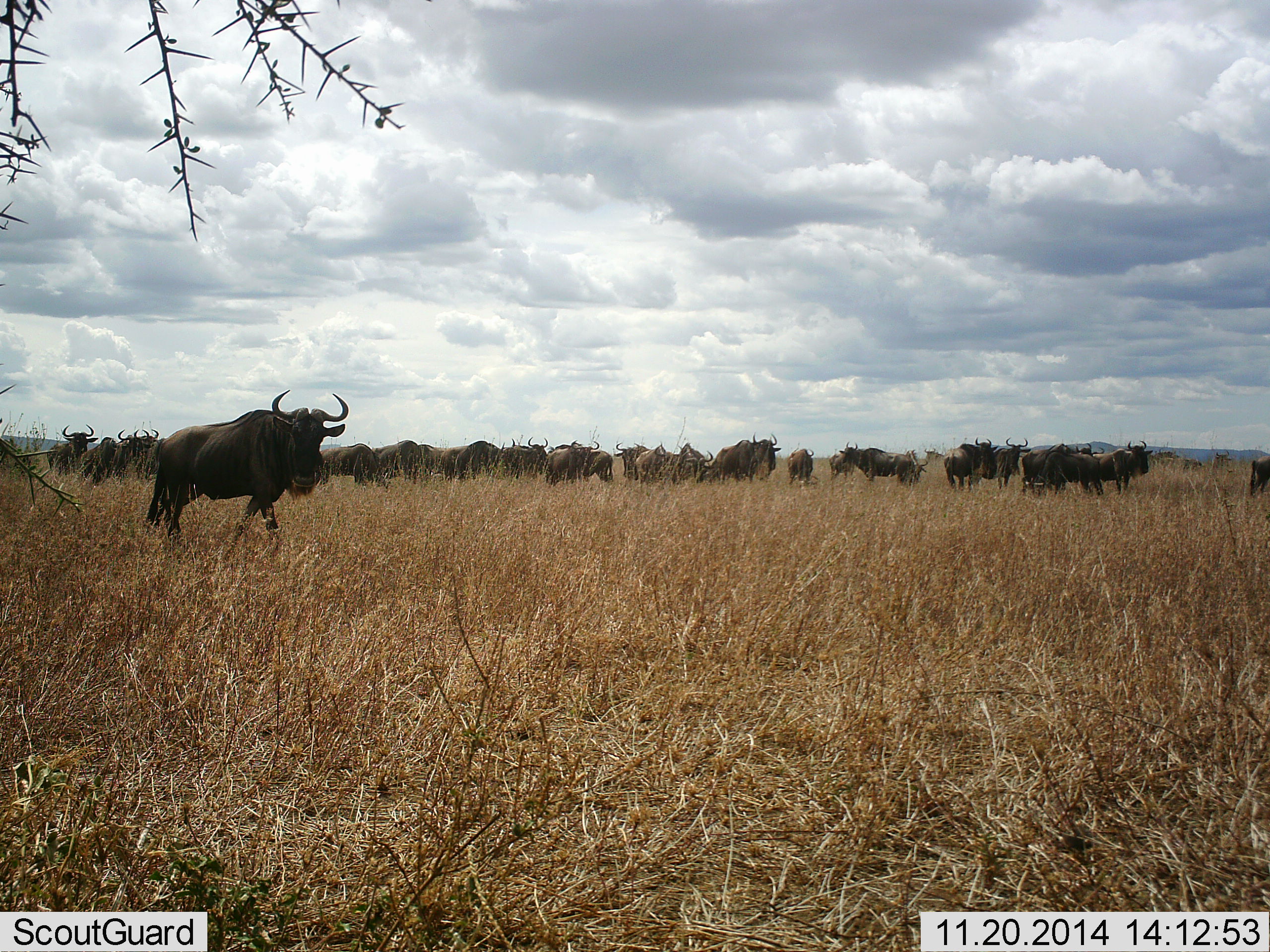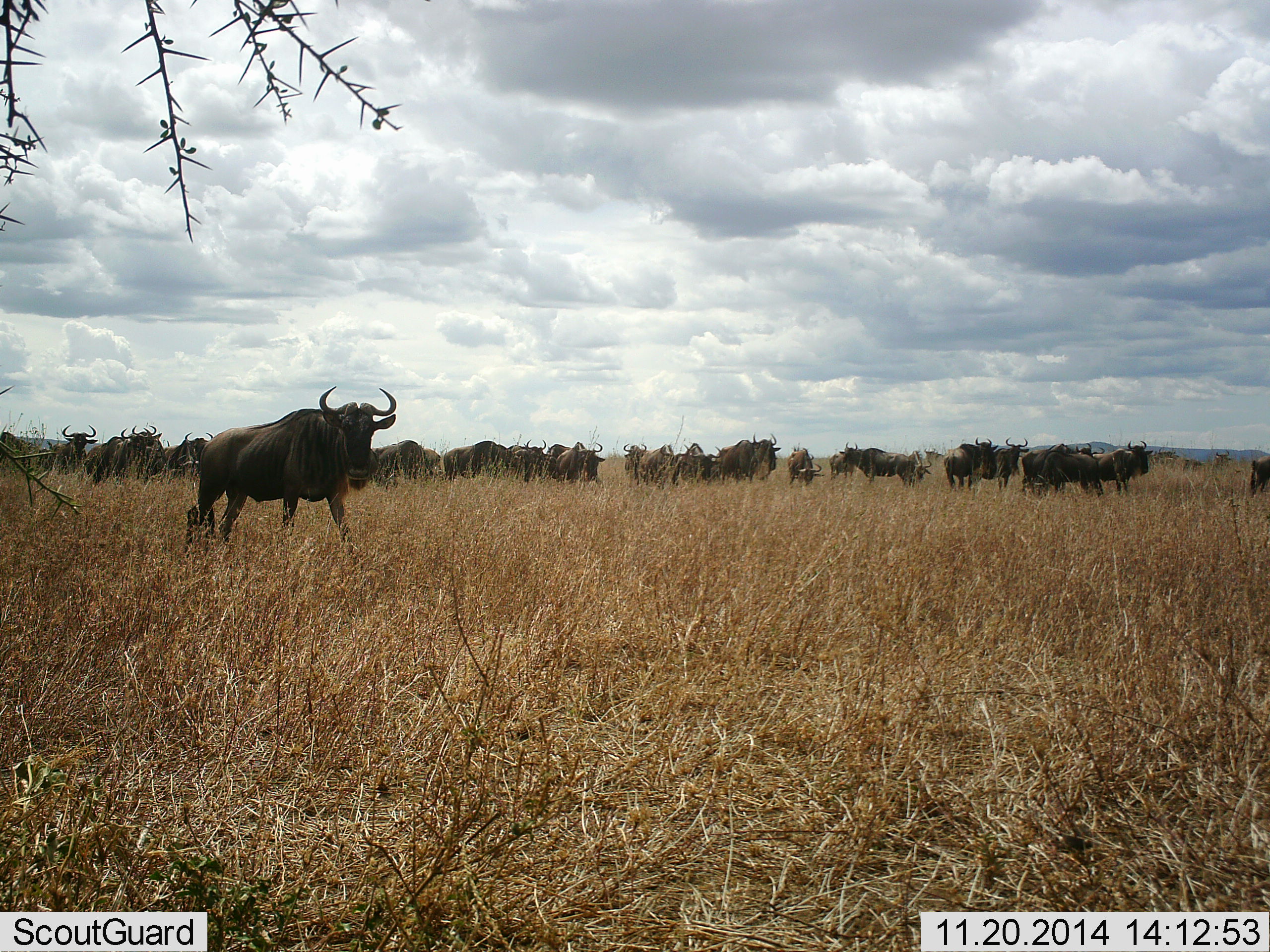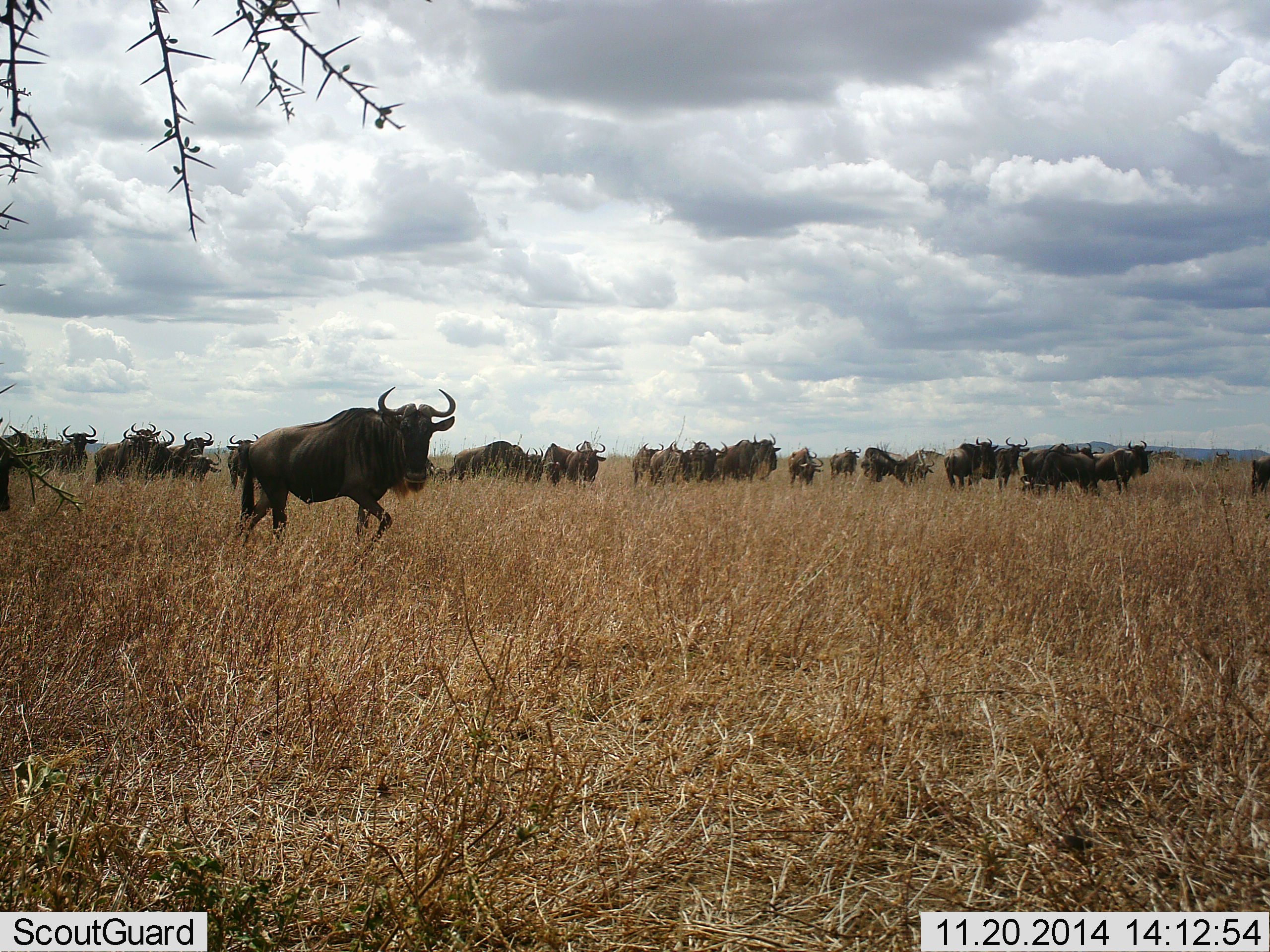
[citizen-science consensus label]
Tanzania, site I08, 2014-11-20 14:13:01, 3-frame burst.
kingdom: Animalia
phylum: Chordata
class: Mammalia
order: Artiodactyla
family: Bovidae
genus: Connochaetes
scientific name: Connochaetes taurinus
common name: blue wildebeest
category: wildebeest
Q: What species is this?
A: Wildebeest (blue wildebeest) (Connochaetes taurinus).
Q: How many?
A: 11-50.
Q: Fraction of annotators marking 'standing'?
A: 60%.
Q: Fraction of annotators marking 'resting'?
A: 0%.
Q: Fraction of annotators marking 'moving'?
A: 80%.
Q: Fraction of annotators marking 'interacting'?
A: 0%.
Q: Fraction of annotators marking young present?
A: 0%.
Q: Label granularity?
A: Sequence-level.